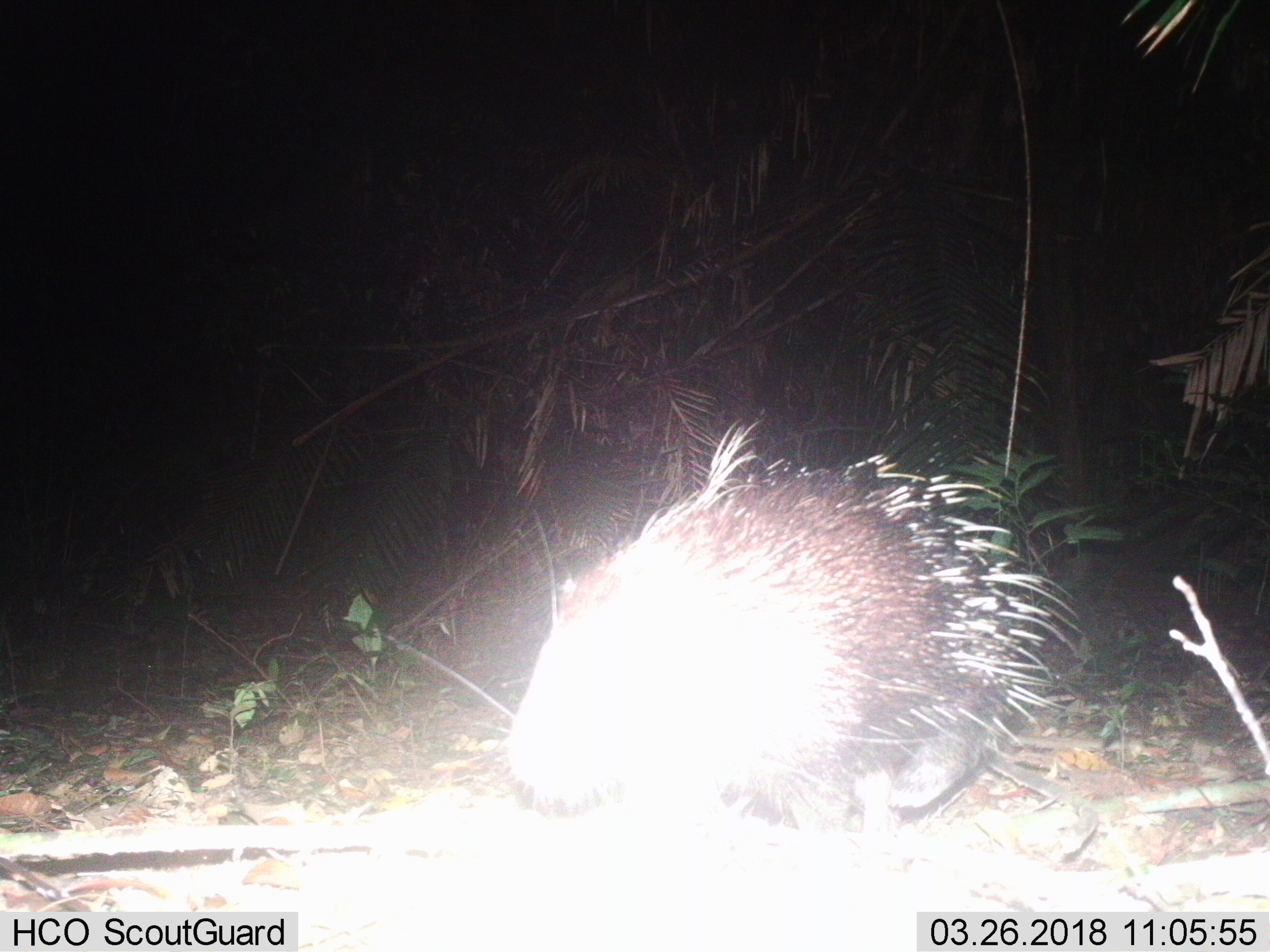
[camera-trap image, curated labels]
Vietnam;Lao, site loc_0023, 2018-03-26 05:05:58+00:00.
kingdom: Animalia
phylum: Chordata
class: Mammalia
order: Rodentia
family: Hystricidae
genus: Hystrix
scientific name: Hystrix brachyura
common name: malayan porcupine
Malayan porcupine (Hystrix brachyura). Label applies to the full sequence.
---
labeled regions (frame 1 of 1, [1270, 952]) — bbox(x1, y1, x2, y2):
malayan porcupine: bbox(382, 408, 1088, 856)